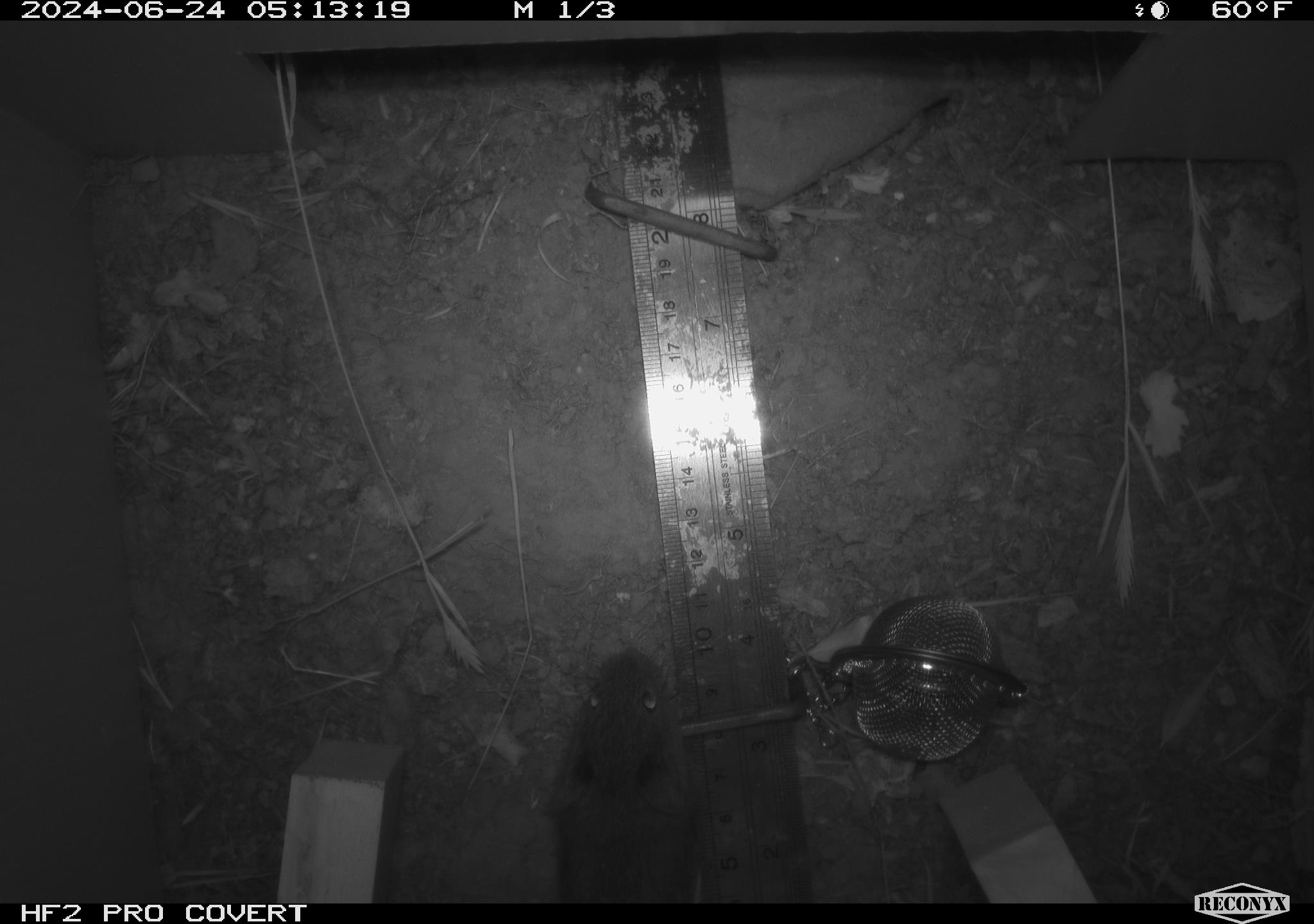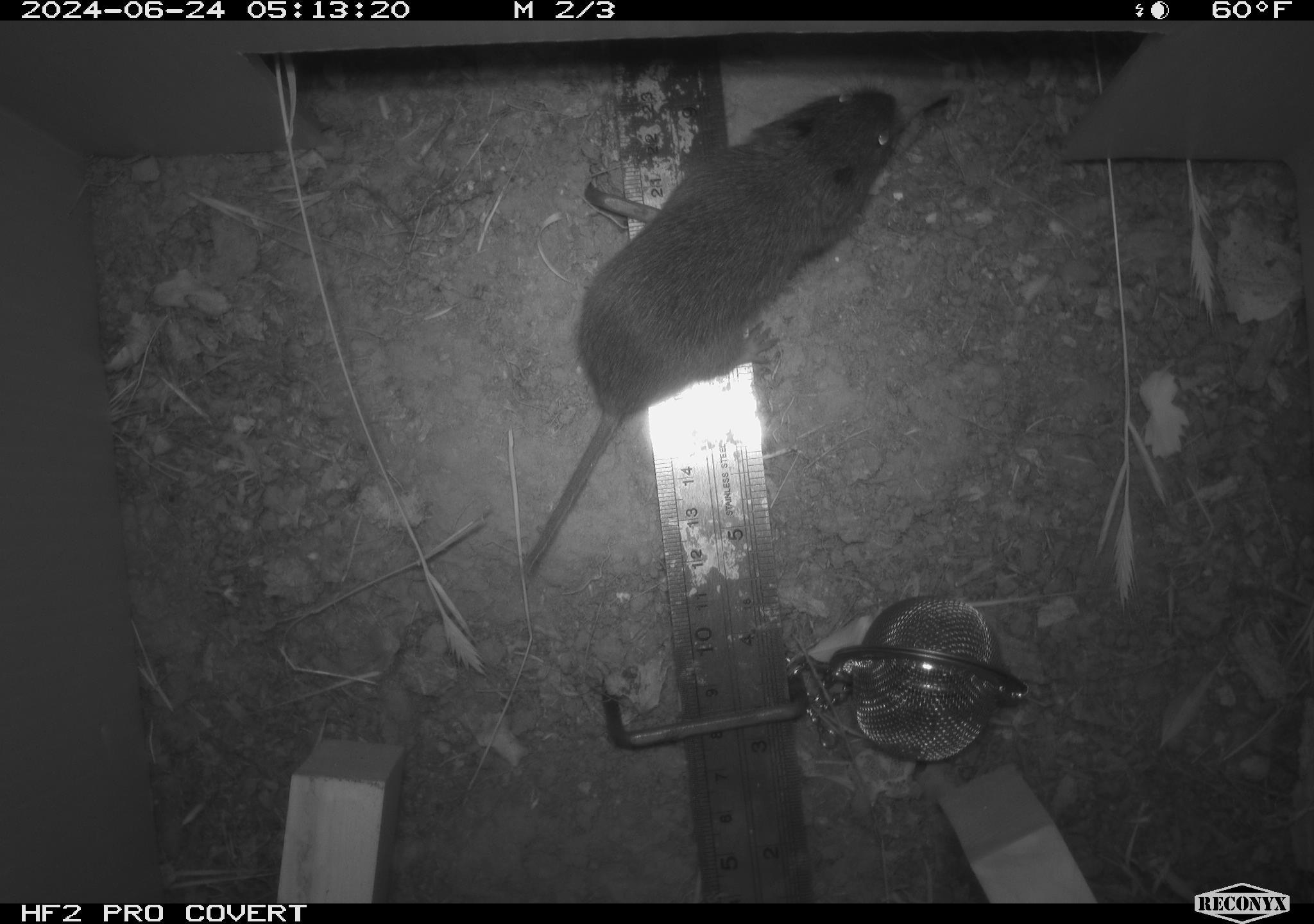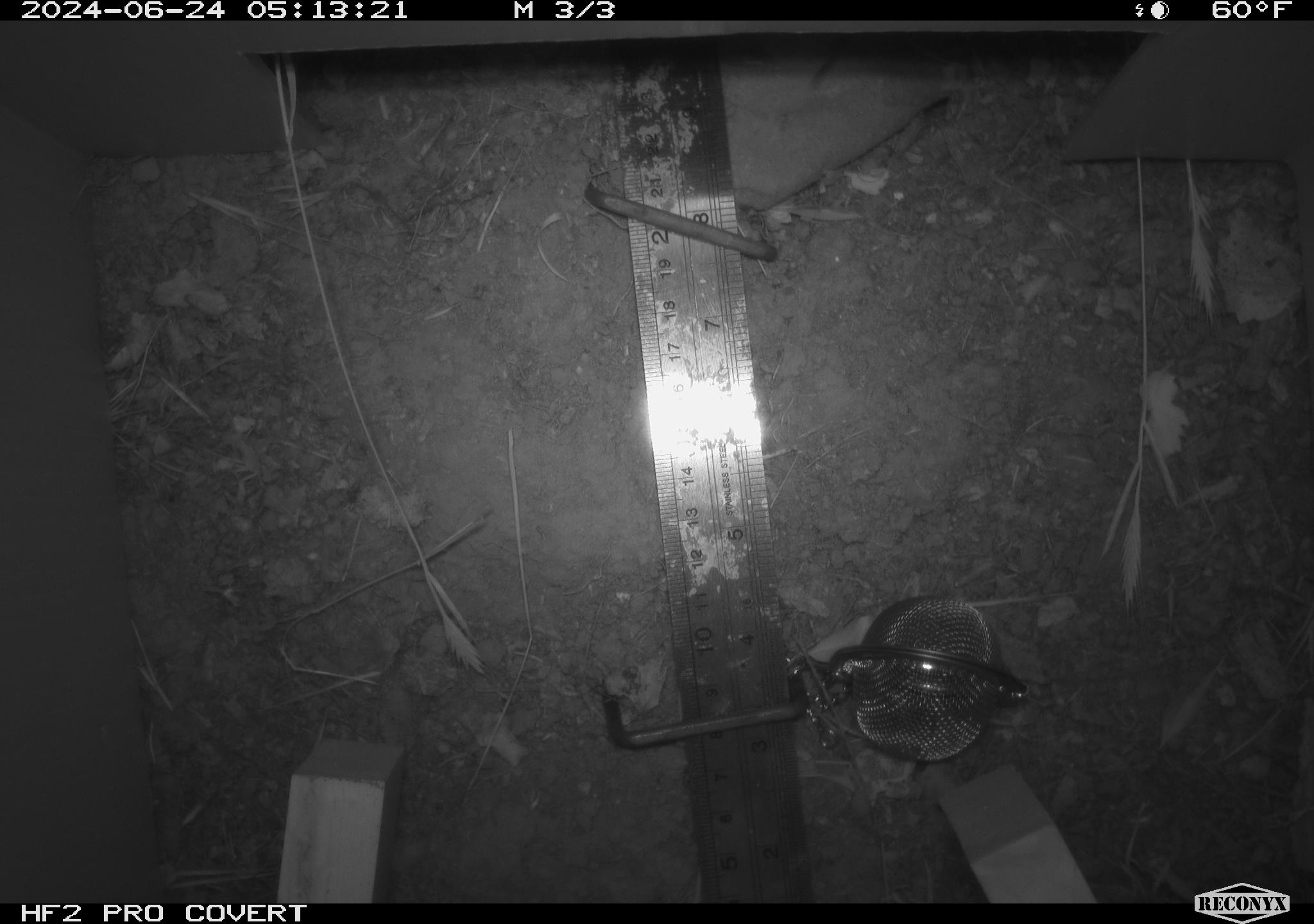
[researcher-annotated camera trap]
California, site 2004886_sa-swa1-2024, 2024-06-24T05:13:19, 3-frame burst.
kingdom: Animalia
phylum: Chordata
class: Mammalia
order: Rodentia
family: Cricetidae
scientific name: Arvicolinae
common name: voles, lemmings, and muskrats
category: arvicolinae subfamily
Arvicolinae subfamily (voles, lemmings, and muskrats) (Arvicolinae).